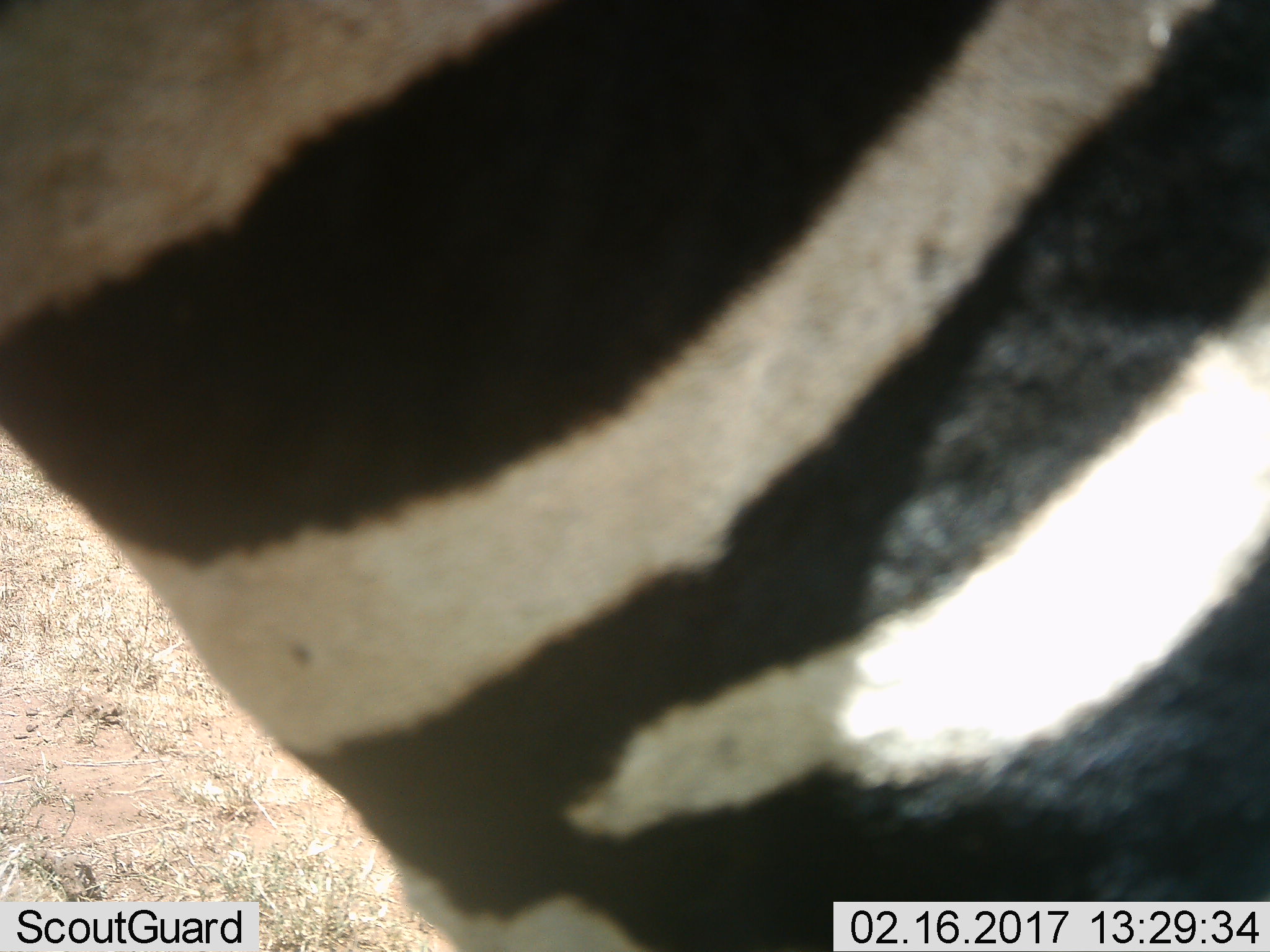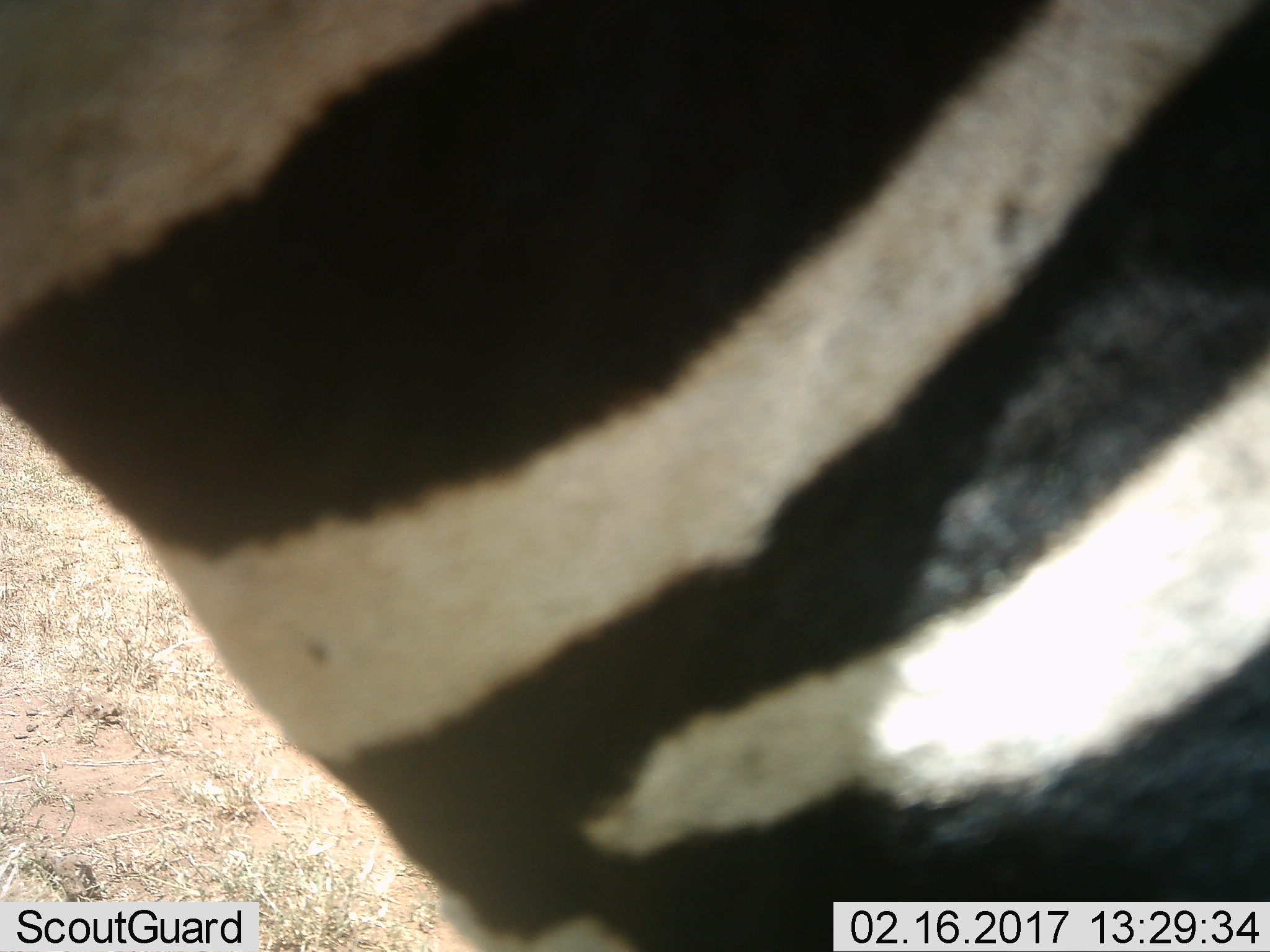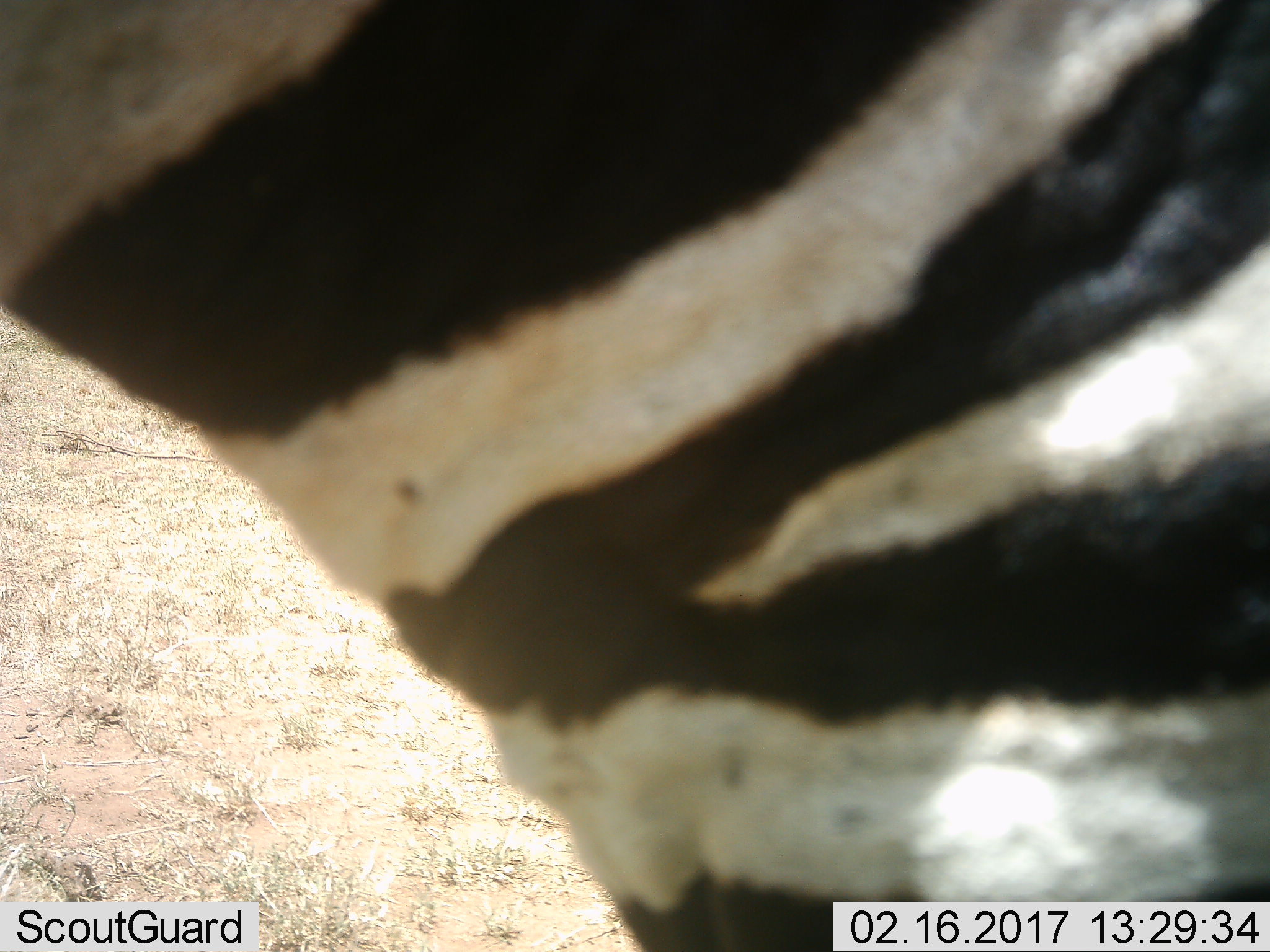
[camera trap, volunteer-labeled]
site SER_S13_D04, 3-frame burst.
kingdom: Animalia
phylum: Chordata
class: Mammalia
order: Perissodactyla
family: Equidae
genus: Equus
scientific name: Equus quagga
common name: plains zebra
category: zebraplains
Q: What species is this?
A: Zebraplains (plains zebra) (Equus quagga).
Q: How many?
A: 1.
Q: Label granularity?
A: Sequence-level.